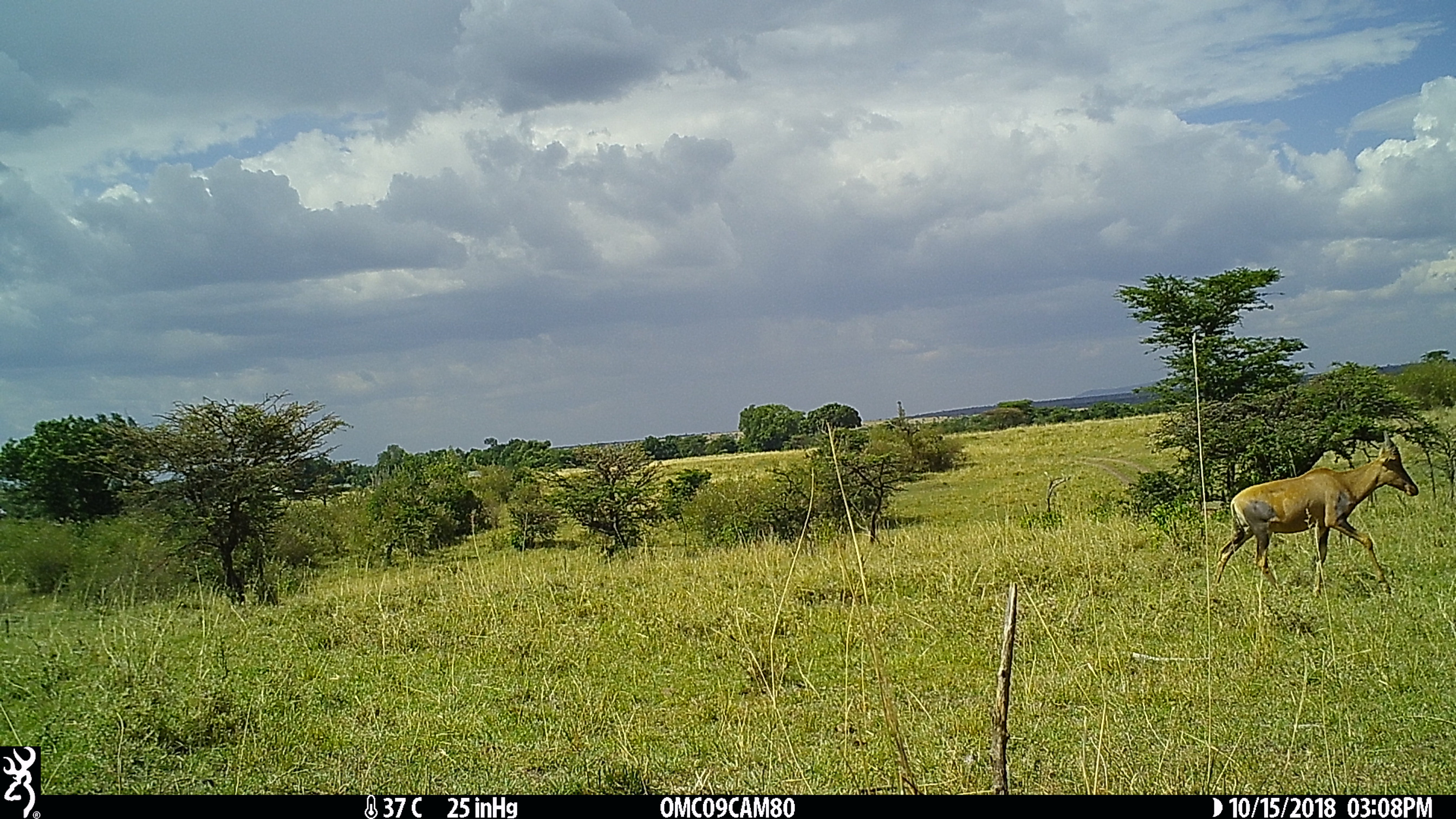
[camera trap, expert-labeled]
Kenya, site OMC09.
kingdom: Animalia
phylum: Chordata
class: Mammalia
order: Artiodactyla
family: Bovidae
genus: Damaliscus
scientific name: Damaliscus lunatus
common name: topi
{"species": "topi (Damaliscus lunatus)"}